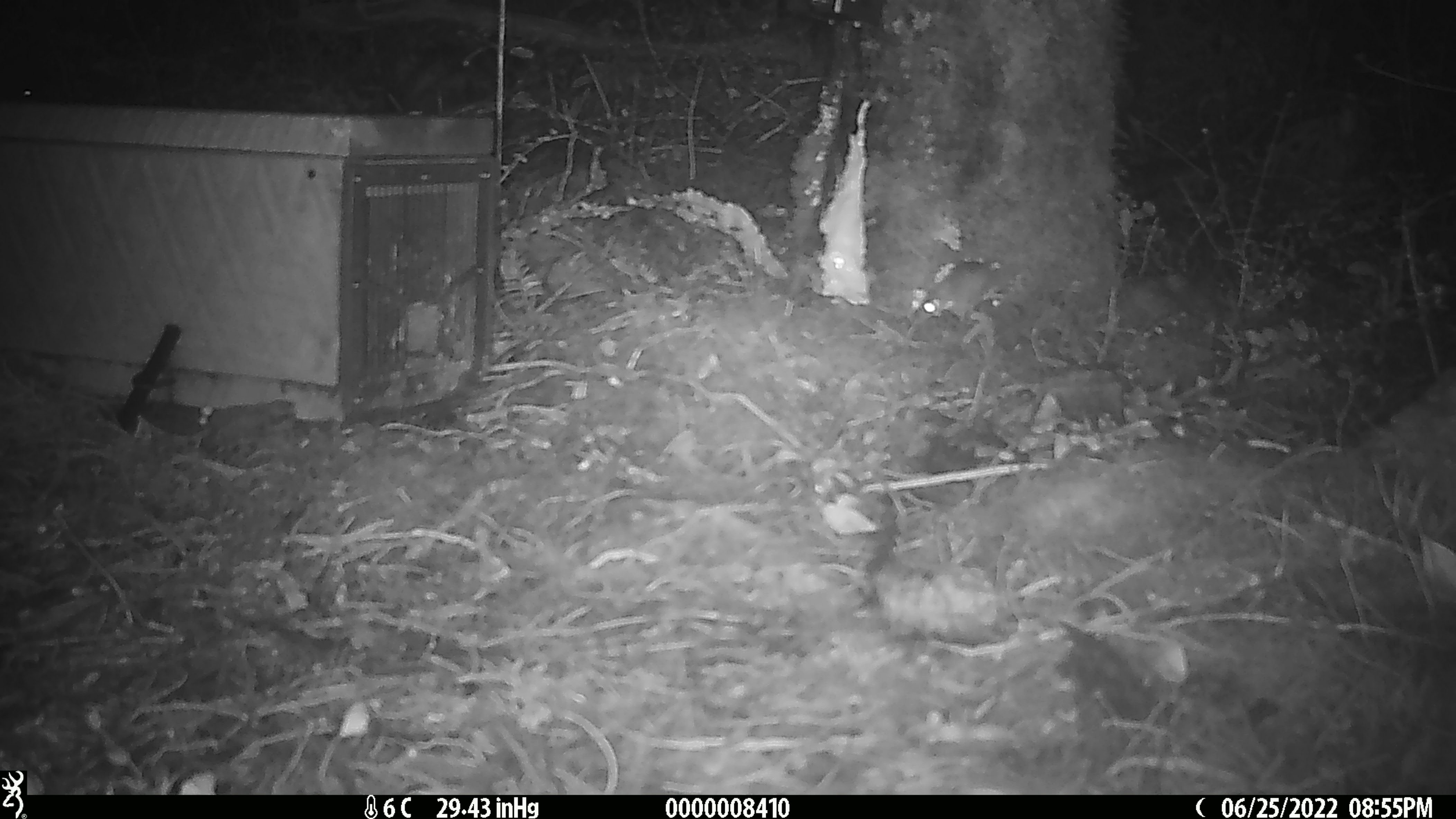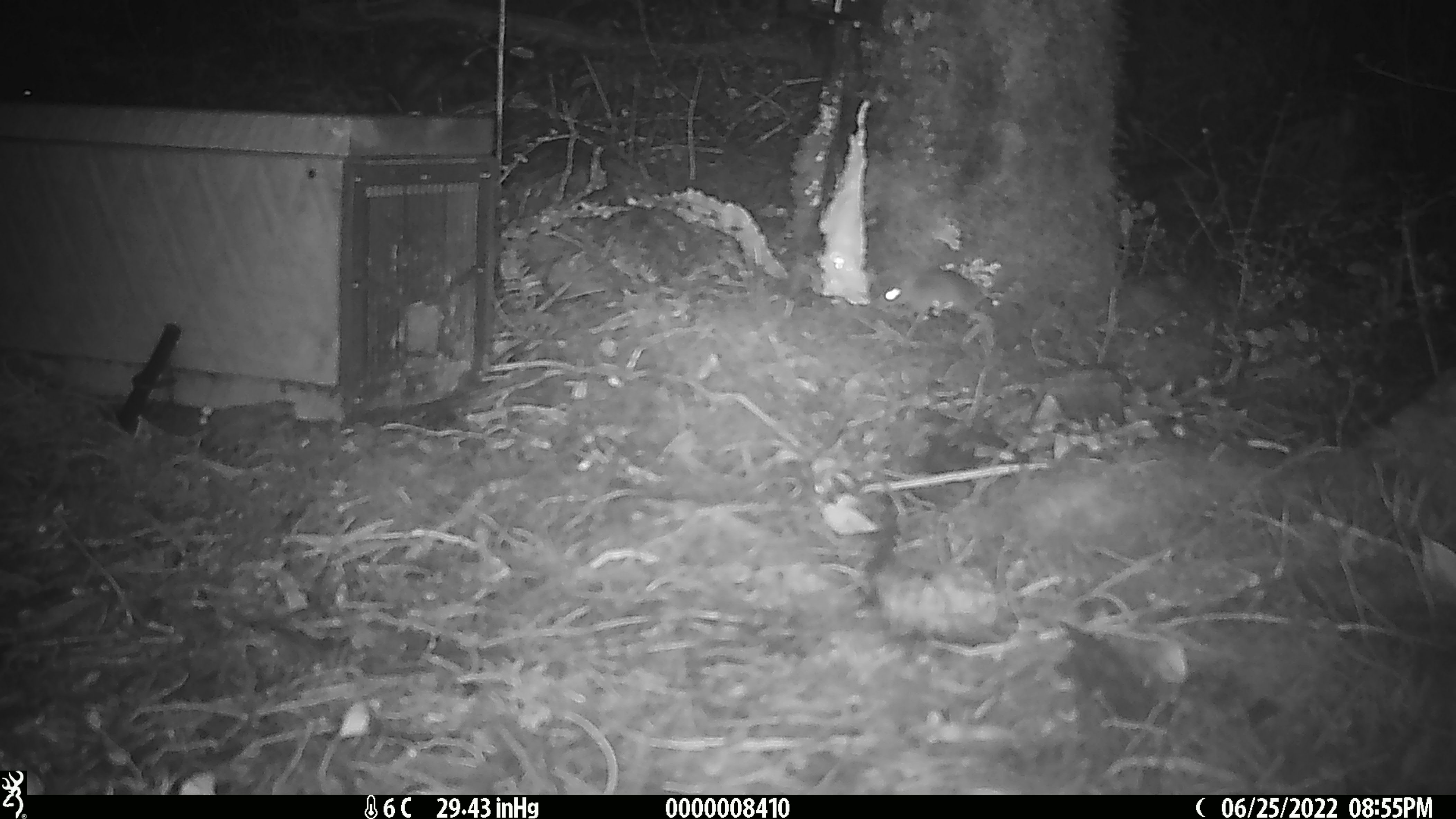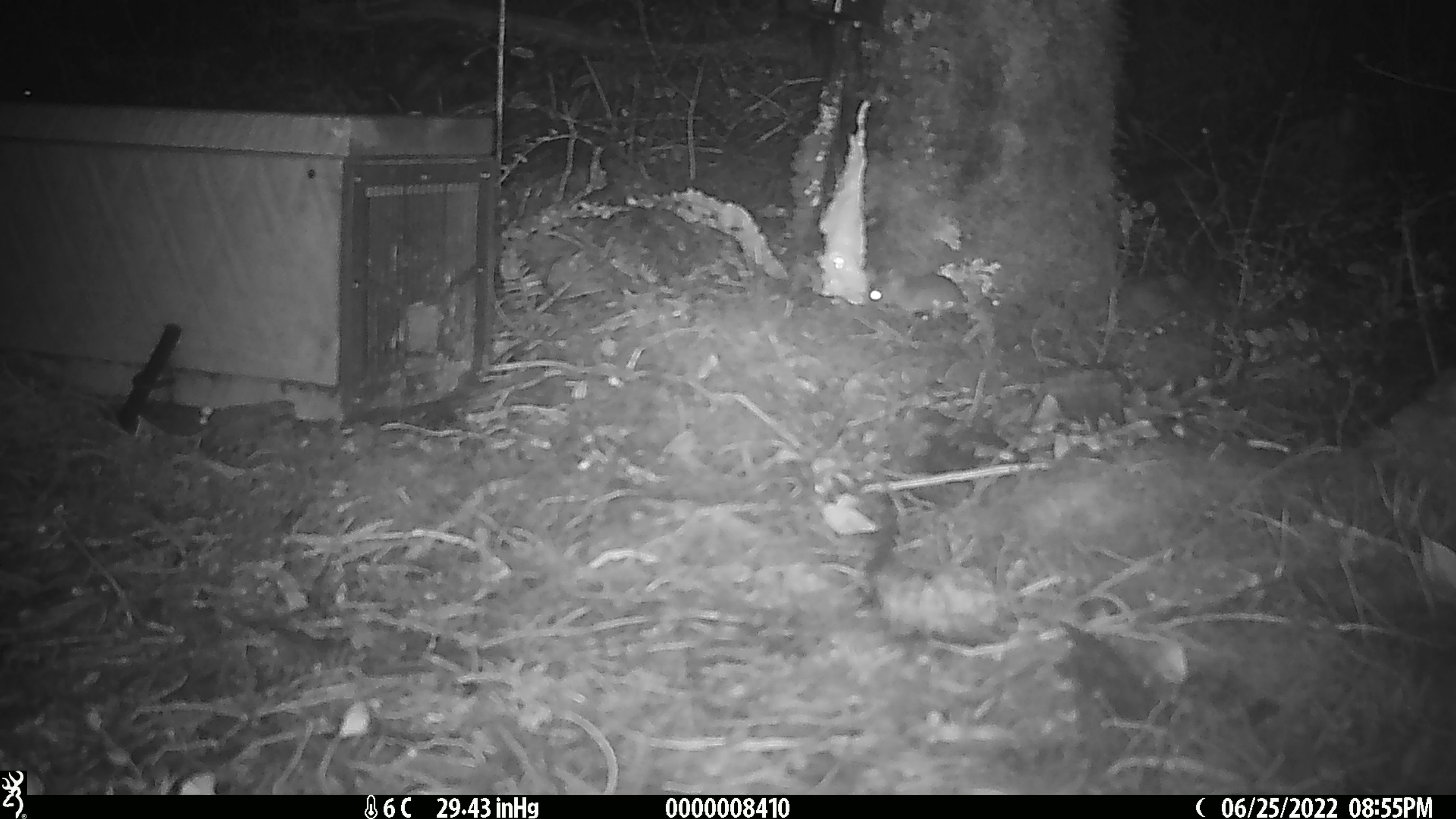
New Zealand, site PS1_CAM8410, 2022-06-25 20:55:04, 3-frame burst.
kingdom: Animalia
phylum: Chordata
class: Mammalia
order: Rodentia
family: Muridae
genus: Mus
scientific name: Mus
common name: mouse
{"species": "mouse (Mus)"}